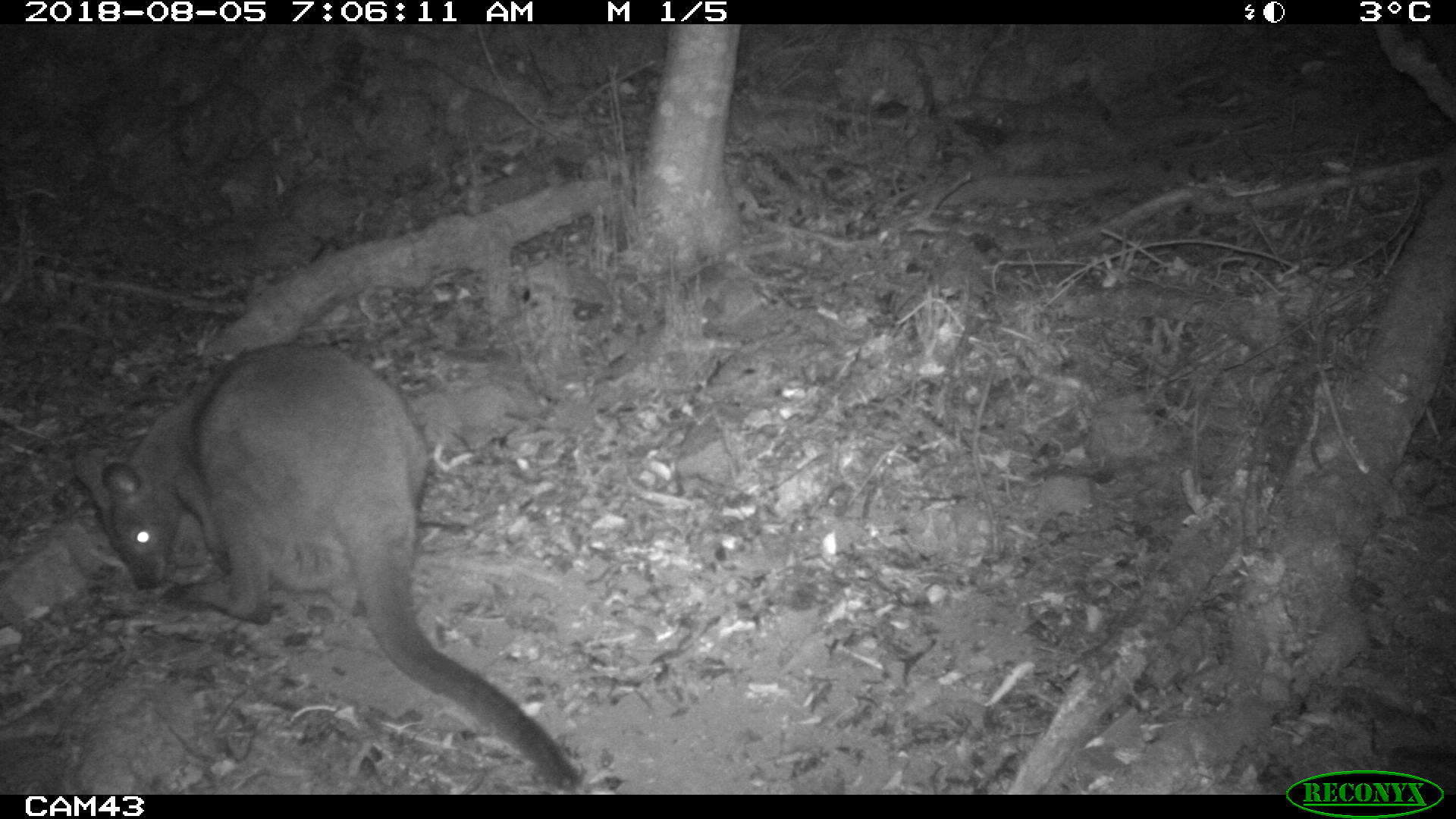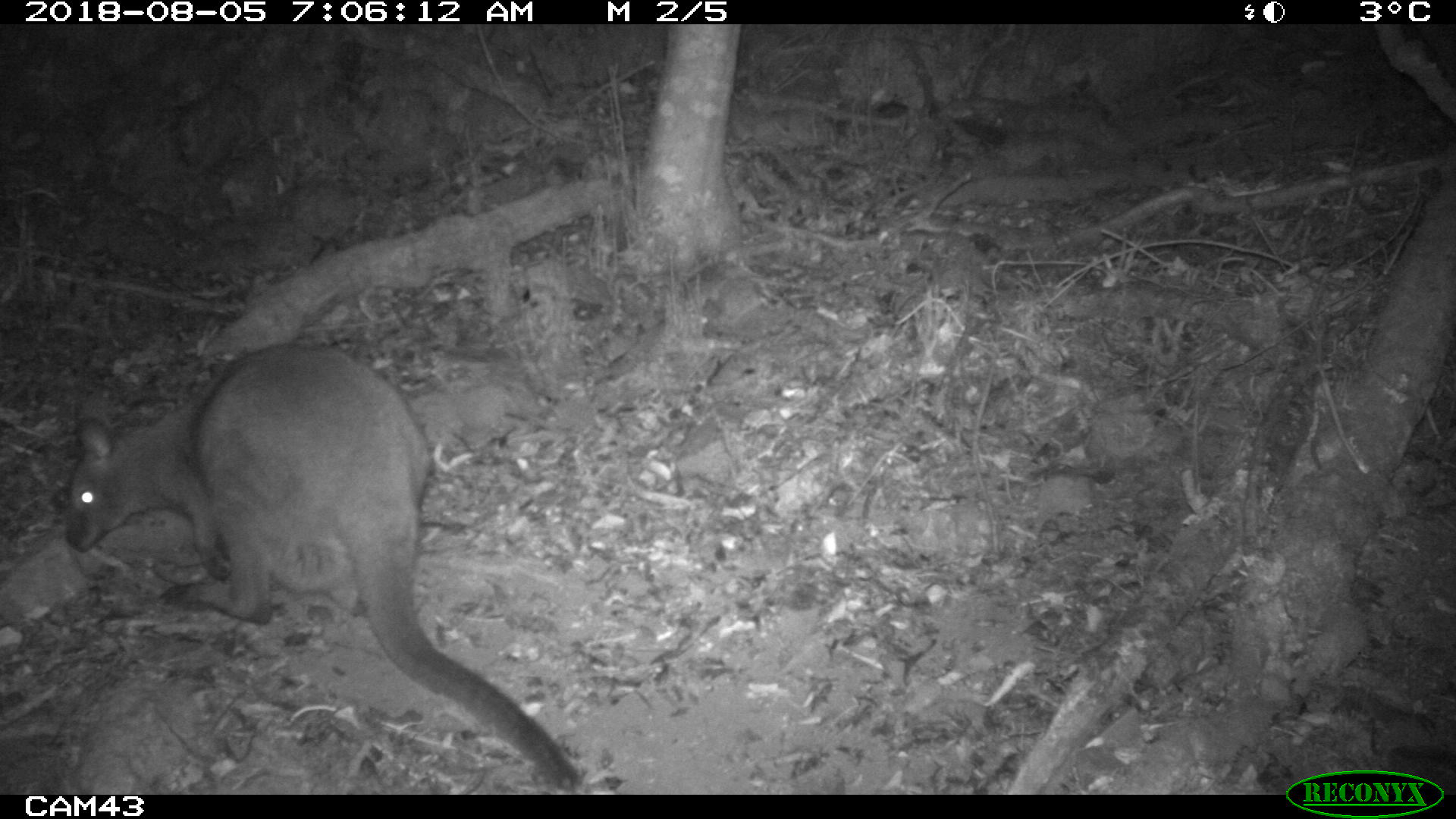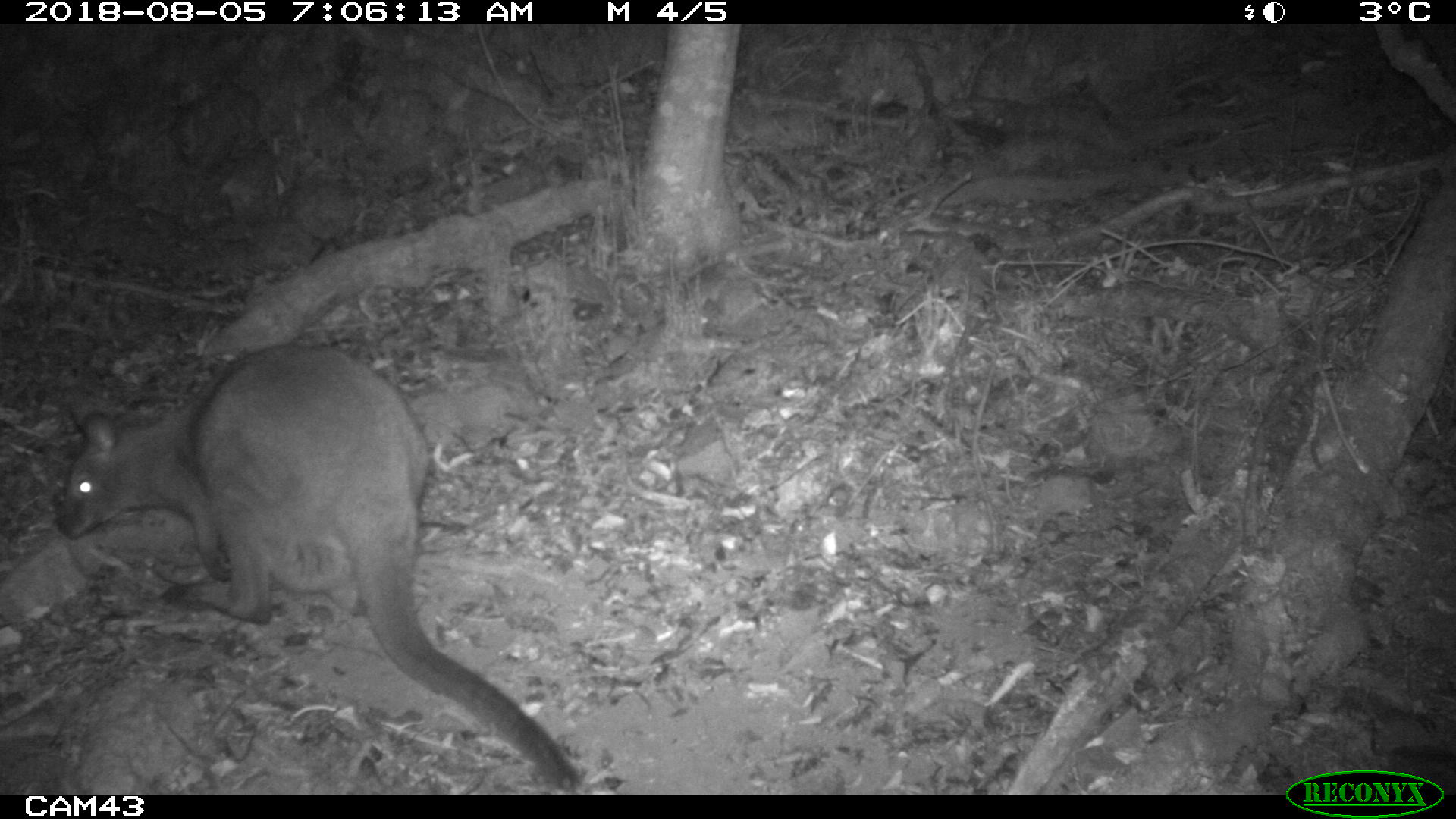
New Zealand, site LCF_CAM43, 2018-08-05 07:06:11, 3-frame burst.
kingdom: Animalia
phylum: Chordata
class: Mammalia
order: Diprotodontia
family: Macropodidae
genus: Notamacropus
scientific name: Notamacropus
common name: wallaby